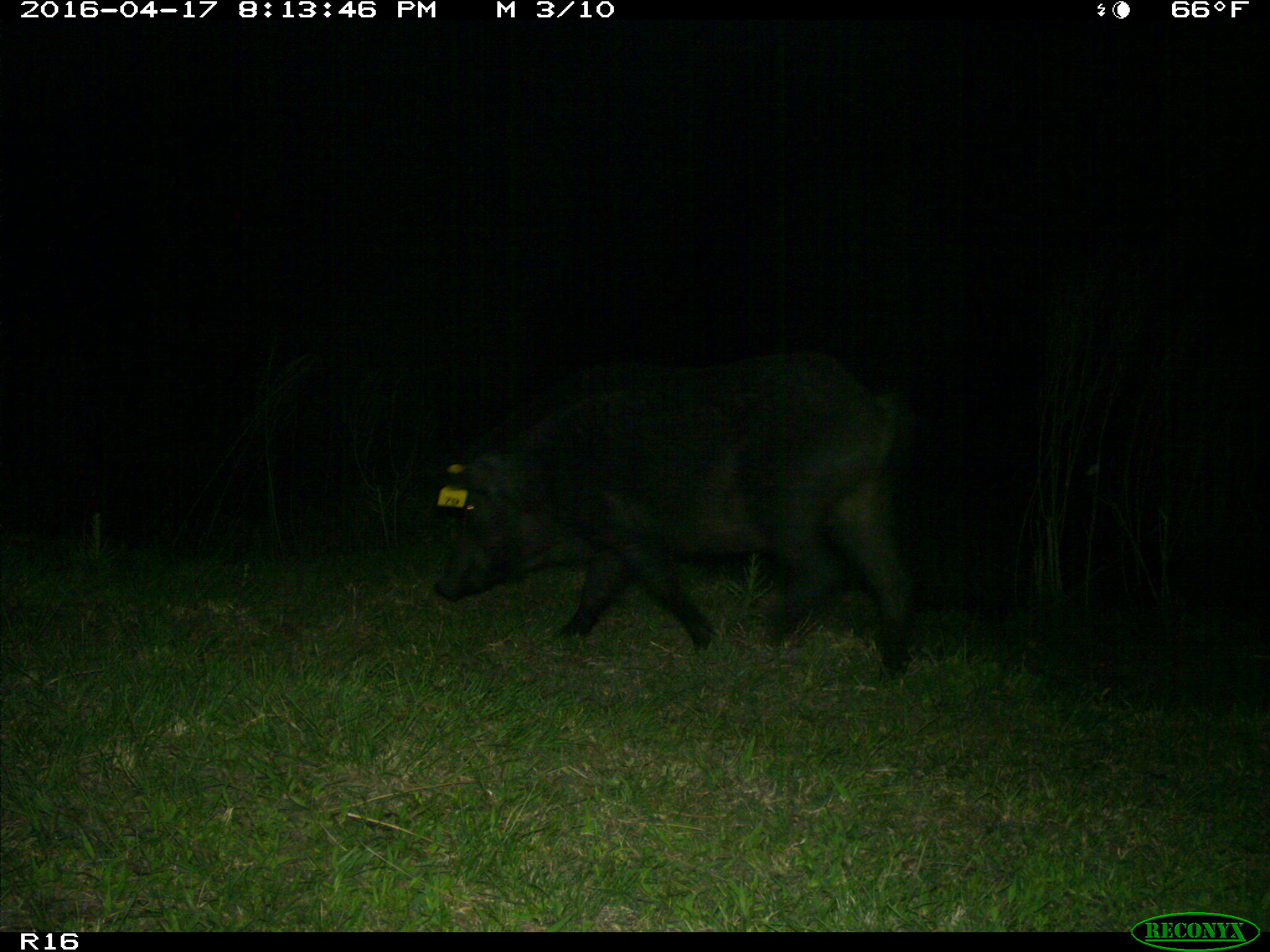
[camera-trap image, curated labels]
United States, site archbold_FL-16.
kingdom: Animalia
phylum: Chordata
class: Mammalia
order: Artiodactyla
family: Suidae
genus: Sus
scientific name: Sus scrofa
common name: wild boar